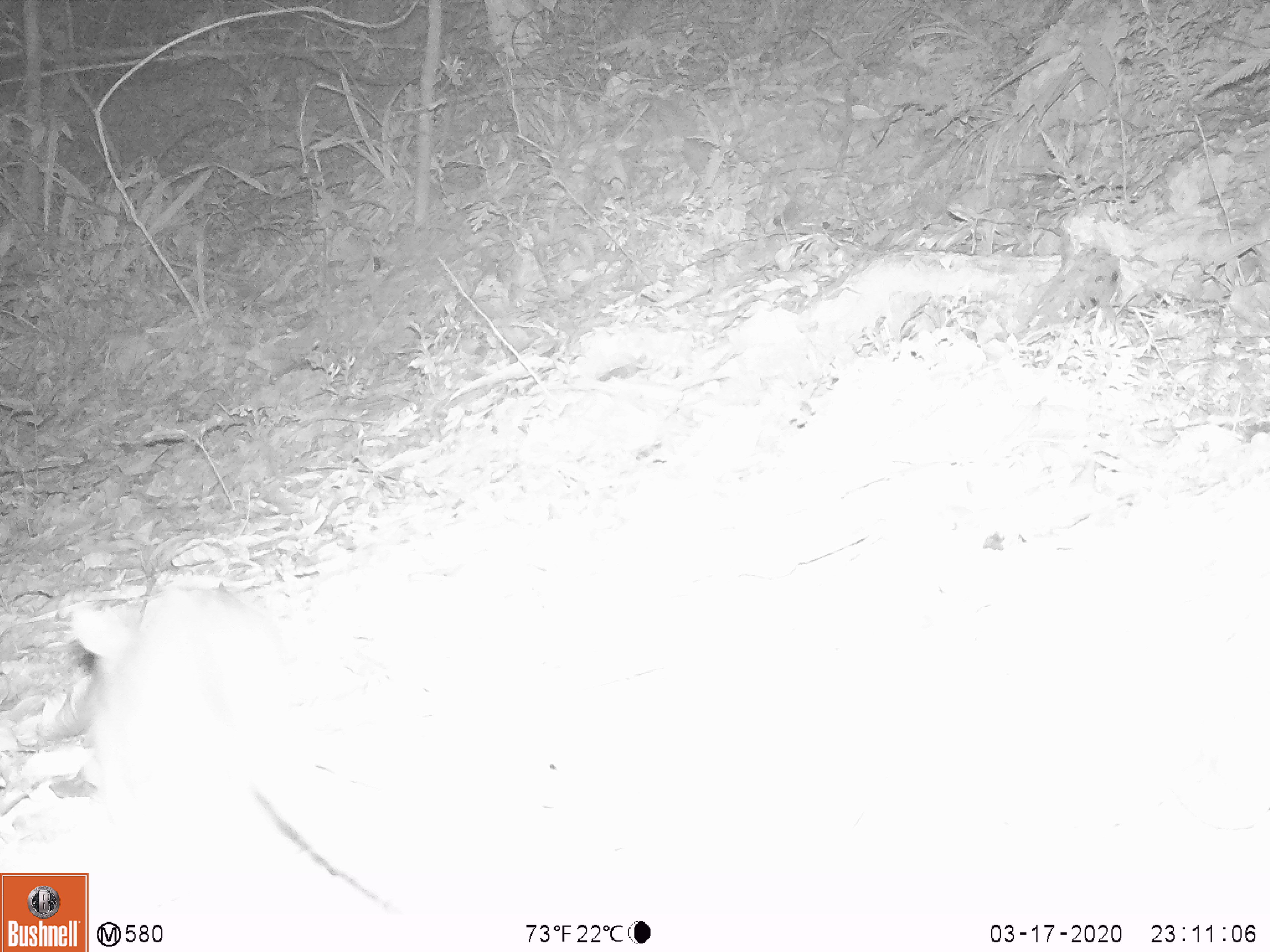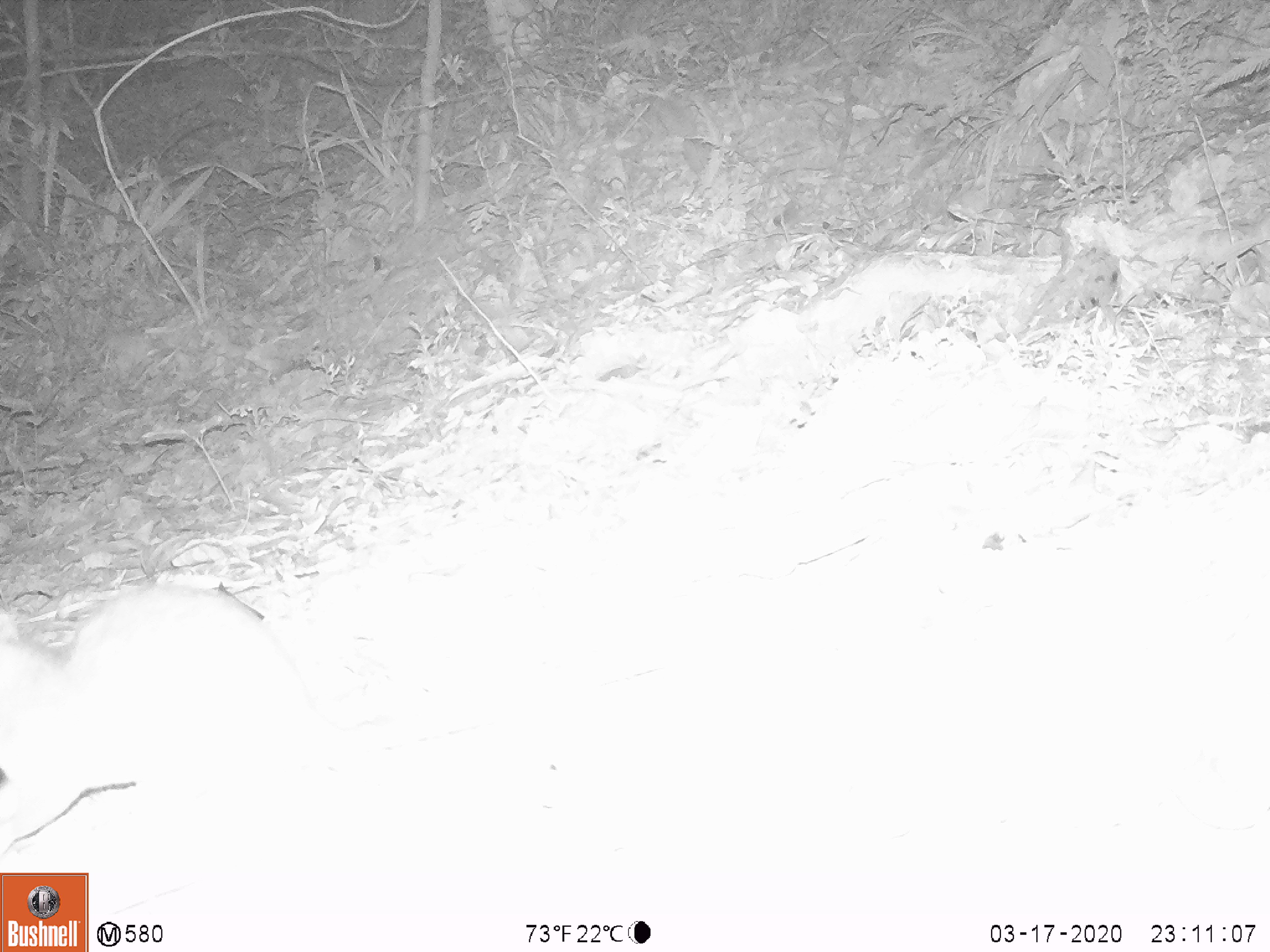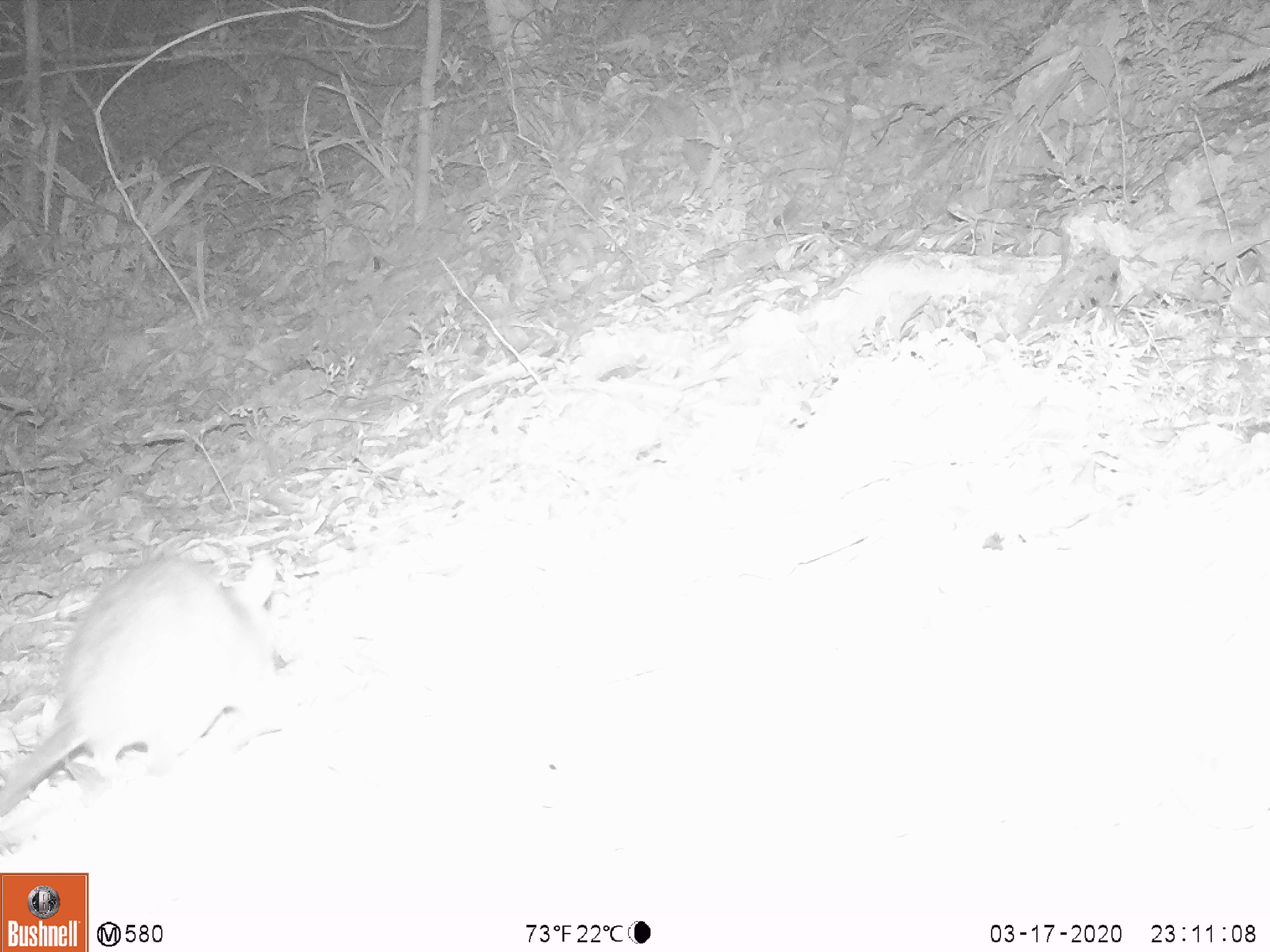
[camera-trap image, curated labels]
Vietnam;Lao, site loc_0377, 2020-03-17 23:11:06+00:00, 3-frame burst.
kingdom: Animalia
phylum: Chordata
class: Mammalia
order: Rodentia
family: Muridae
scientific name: Muridae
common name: old-world mice and rats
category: unidentified murid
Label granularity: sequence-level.